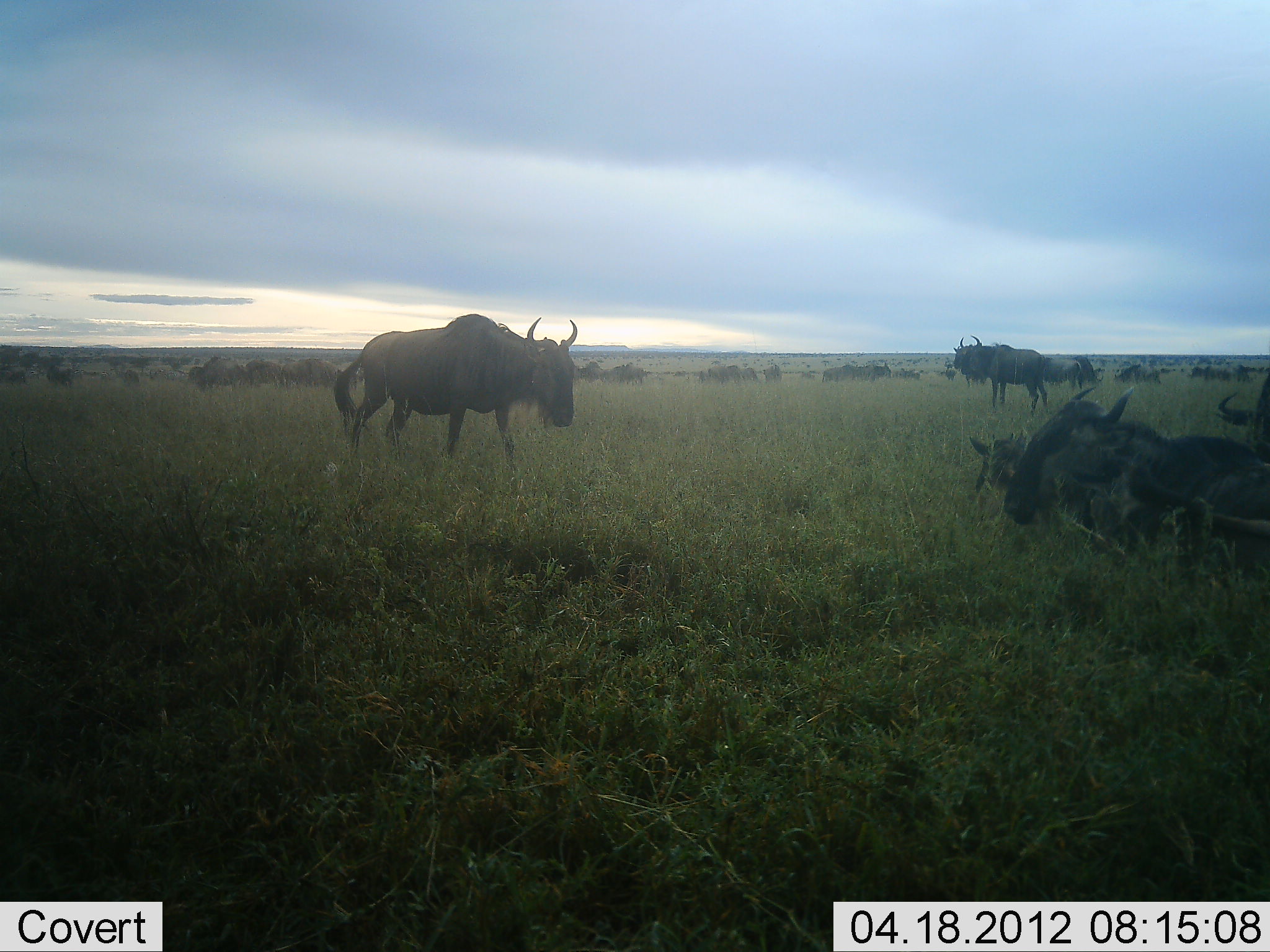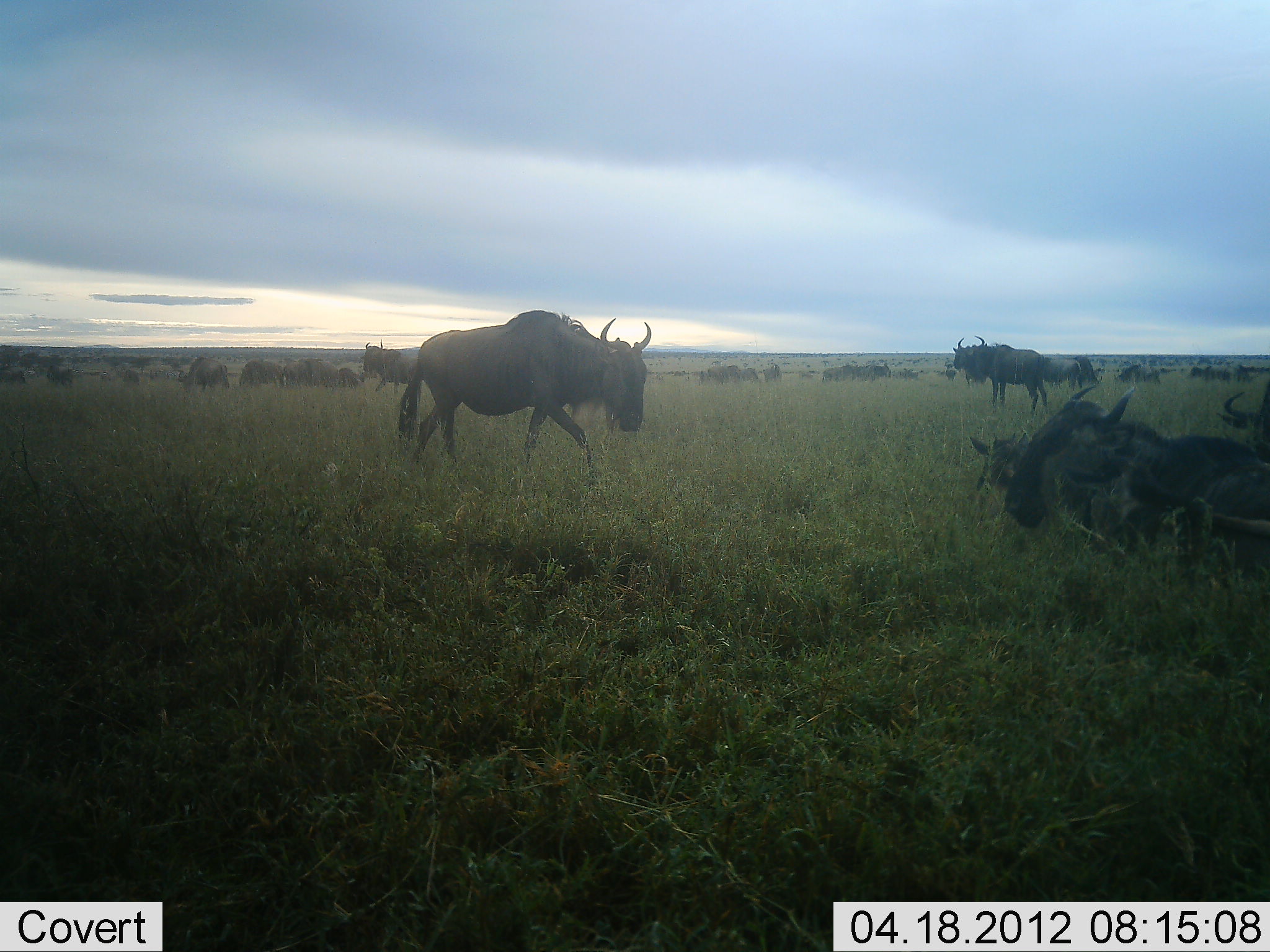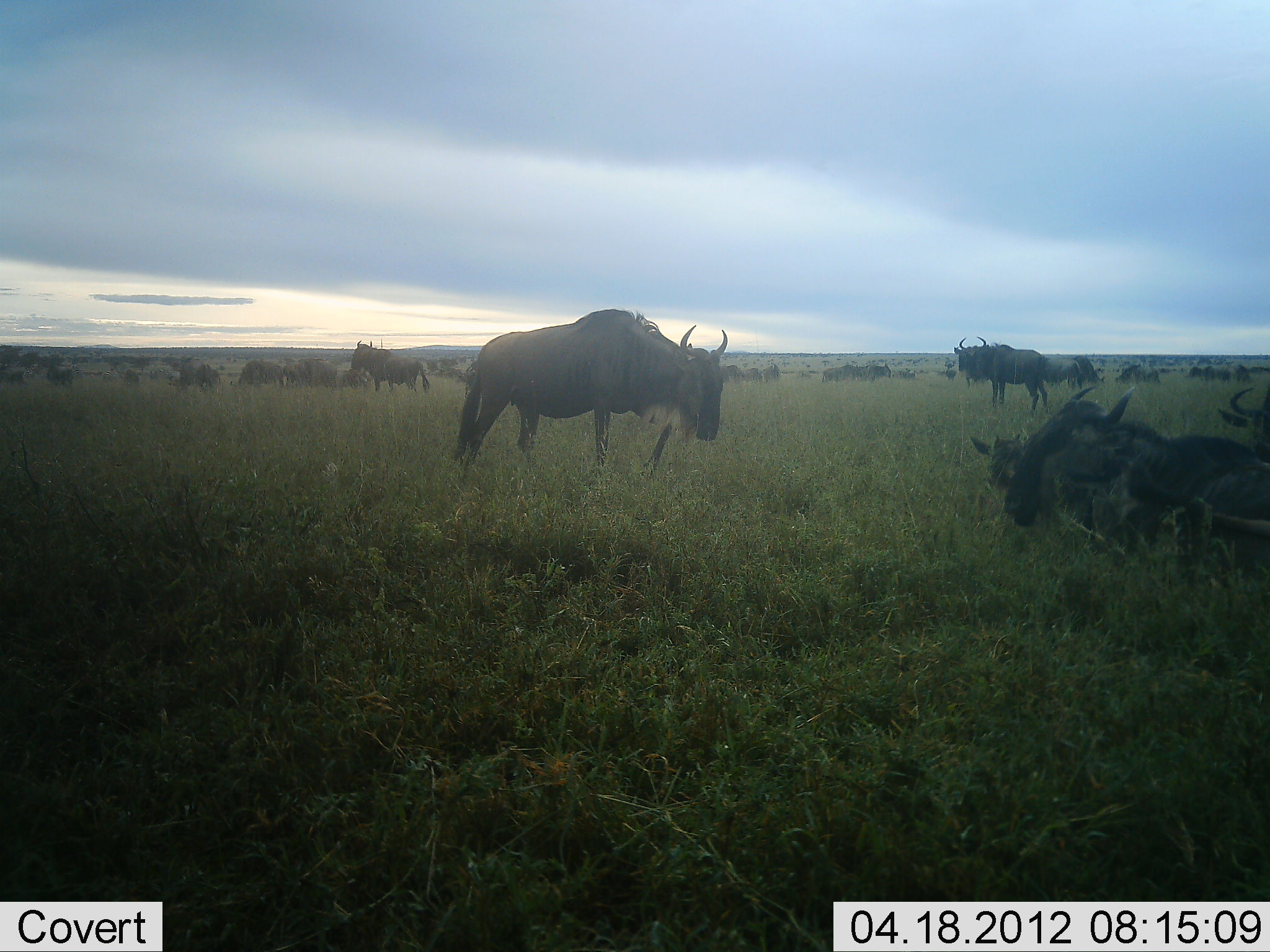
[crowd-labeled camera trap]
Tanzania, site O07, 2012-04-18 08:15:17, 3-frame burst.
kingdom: Animalia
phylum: Chordata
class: Mammalia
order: Artiodactyla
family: Bovidae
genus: Connochaetes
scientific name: Connochaetes taurinus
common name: blue wildebeest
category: wildebeest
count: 11-50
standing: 75%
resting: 81%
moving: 69%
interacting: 6%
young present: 6%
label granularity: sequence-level